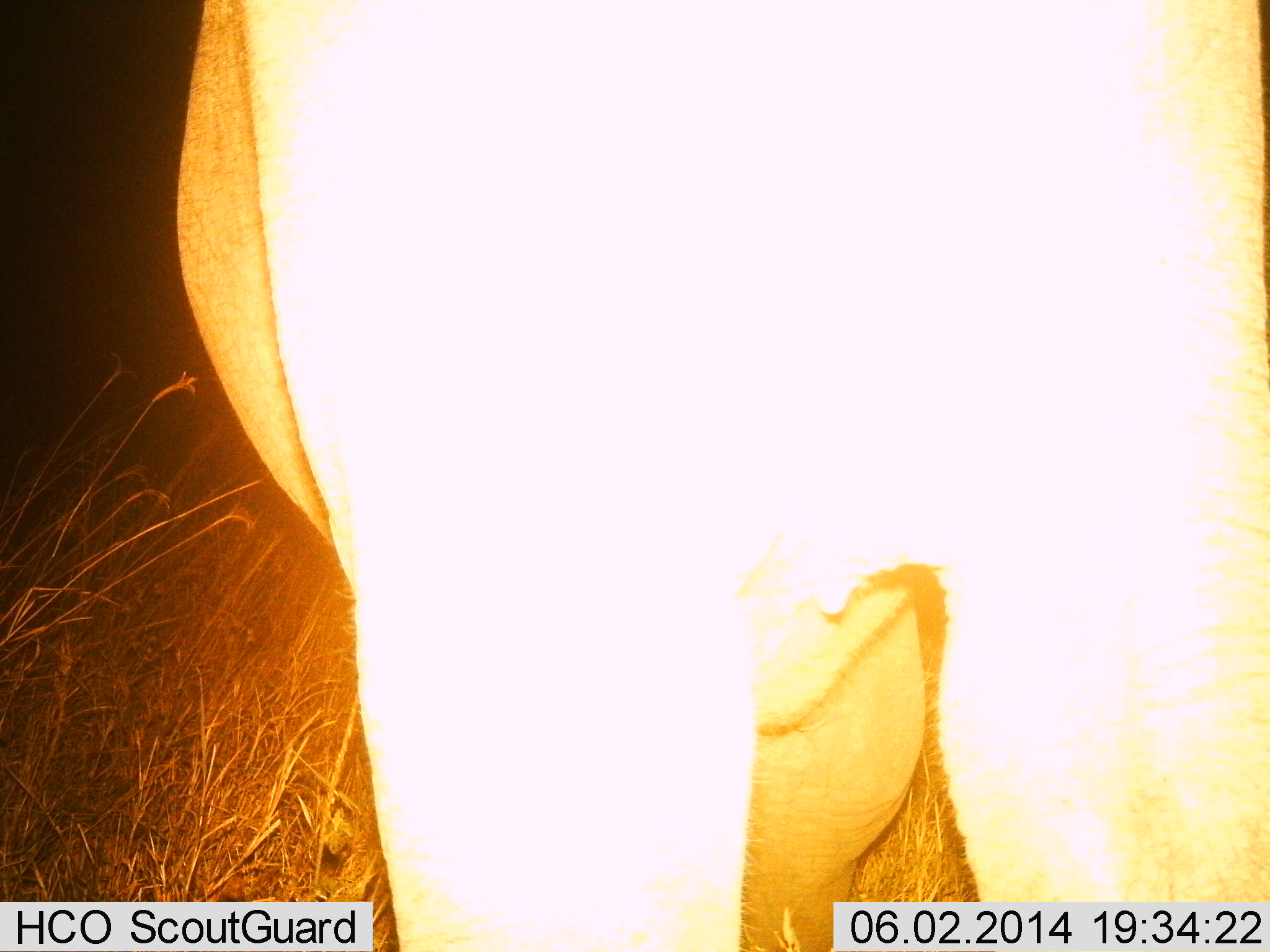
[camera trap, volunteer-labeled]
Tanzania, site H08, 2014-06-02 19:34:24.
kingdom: Animalia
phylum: Chordata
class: Mammalia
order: Proboscidea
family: Elephantidae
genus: Loxodonta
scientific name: Loxodonta africana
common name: african bush elephant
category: elephant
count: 1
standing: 75%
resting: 0%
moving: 25%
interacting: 0%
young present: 0%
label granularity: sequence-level